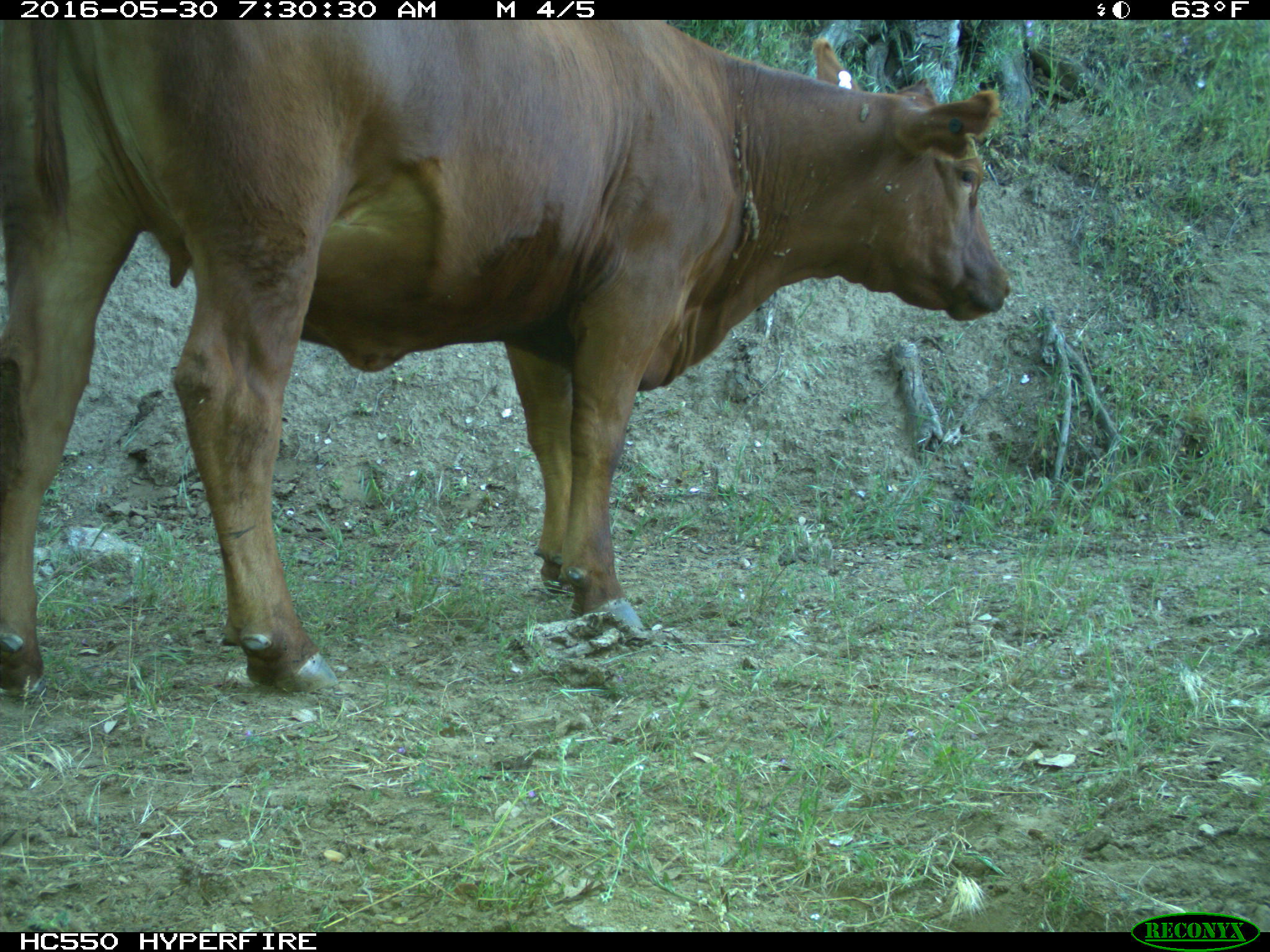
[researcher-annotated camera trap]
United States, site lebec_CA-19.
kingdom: Animalia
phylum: Chordata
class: Mammalia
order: Artiodactyla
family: Bovidae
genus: Bos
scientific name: Bos taurus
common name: domestic cow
Bos taurus (domestic cow).